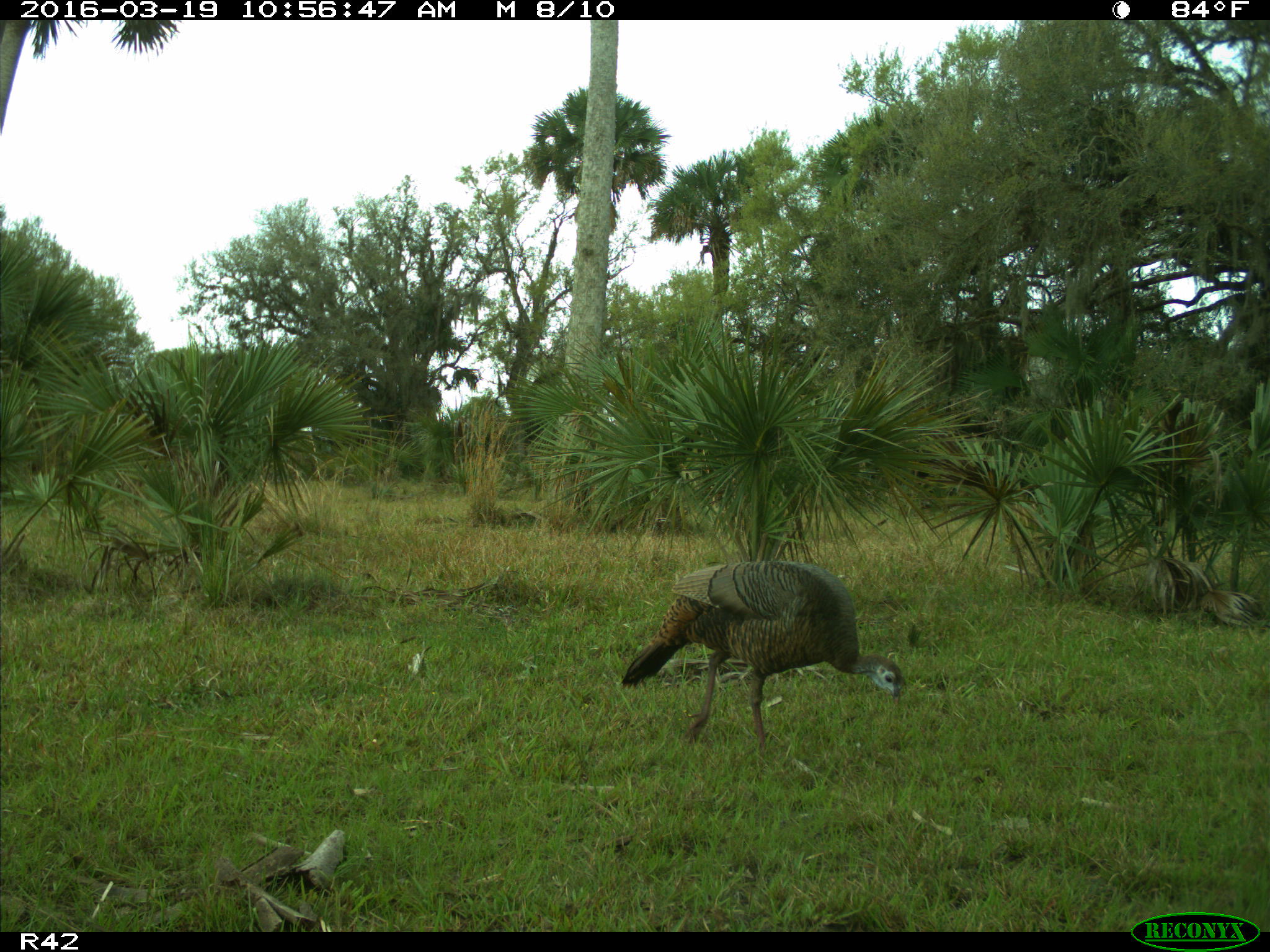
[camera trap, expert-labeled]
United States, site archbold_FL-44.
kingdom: Animalia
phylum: Chordata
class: Aves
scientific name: Aves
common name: birds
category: unidentified bird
Unidentified bird (birds) (Aves).